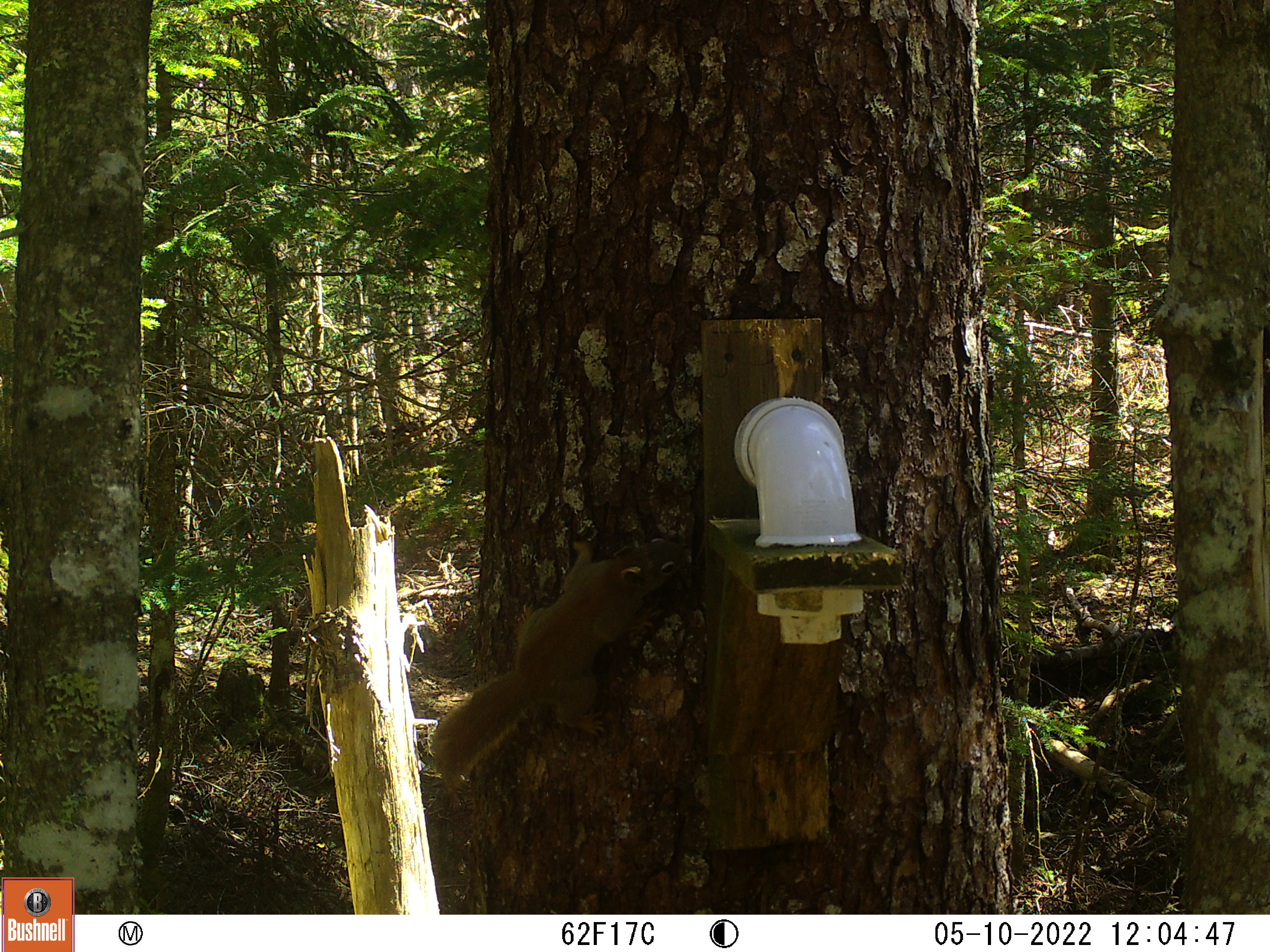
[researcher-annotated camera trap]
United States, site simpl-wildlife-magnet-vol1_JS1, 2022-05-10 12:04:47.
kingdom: Animalia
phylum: Chordata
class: Mammalia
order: Rodentia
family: Sciuridae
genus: Tamiasciurus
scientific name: Tamiasciurus hudsonicus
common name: red squirrel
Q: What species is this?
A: Red squirrel (Tamiasciurus hudsonicus).